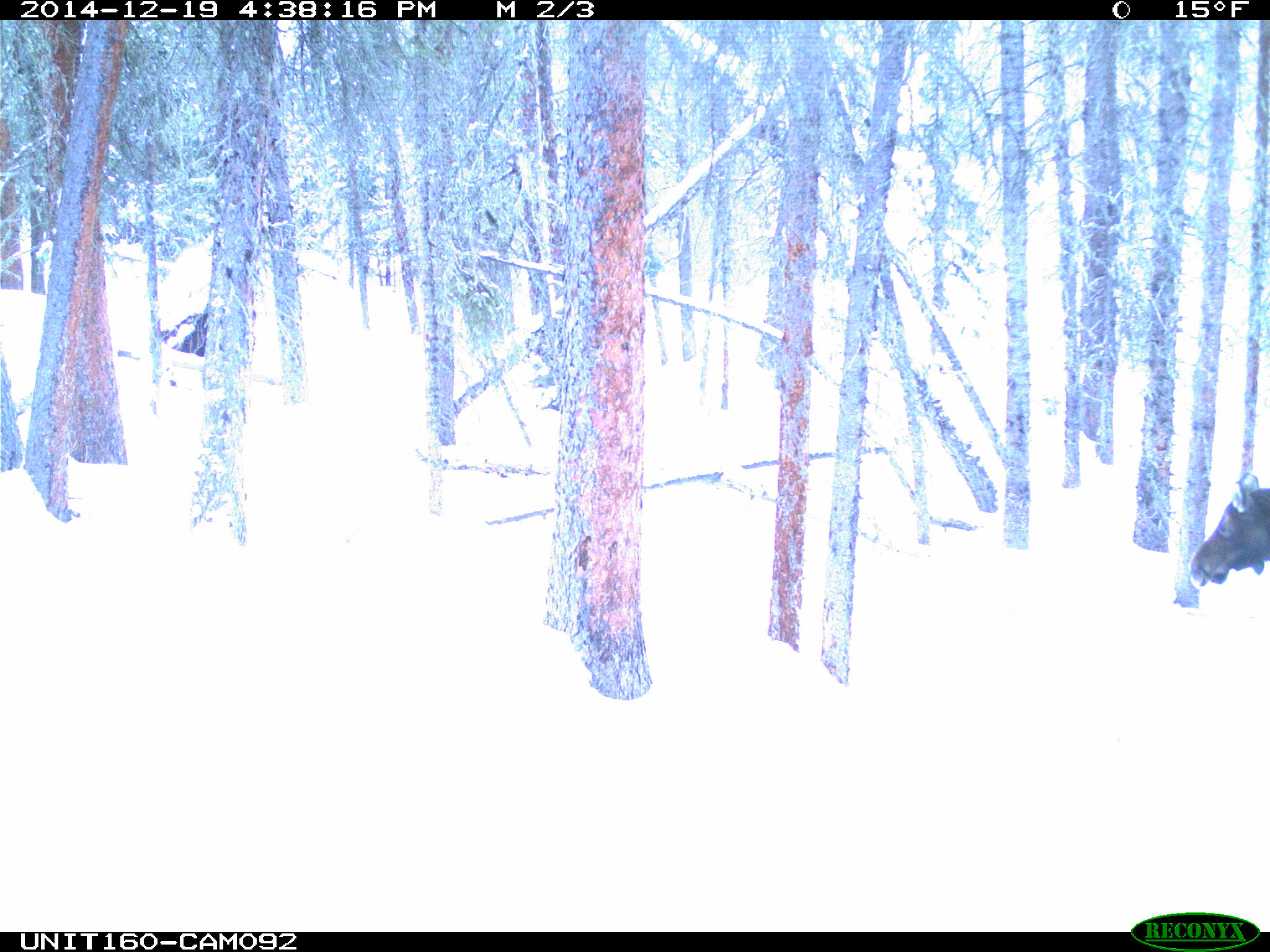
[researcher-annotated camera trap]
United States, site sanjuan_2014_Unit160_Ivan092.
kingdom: Animalia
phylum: Chordata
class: Mammalia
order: Artiodactyla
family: Cervidae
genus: Alces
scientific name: Alces alces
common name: moose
Alces alces (moose).